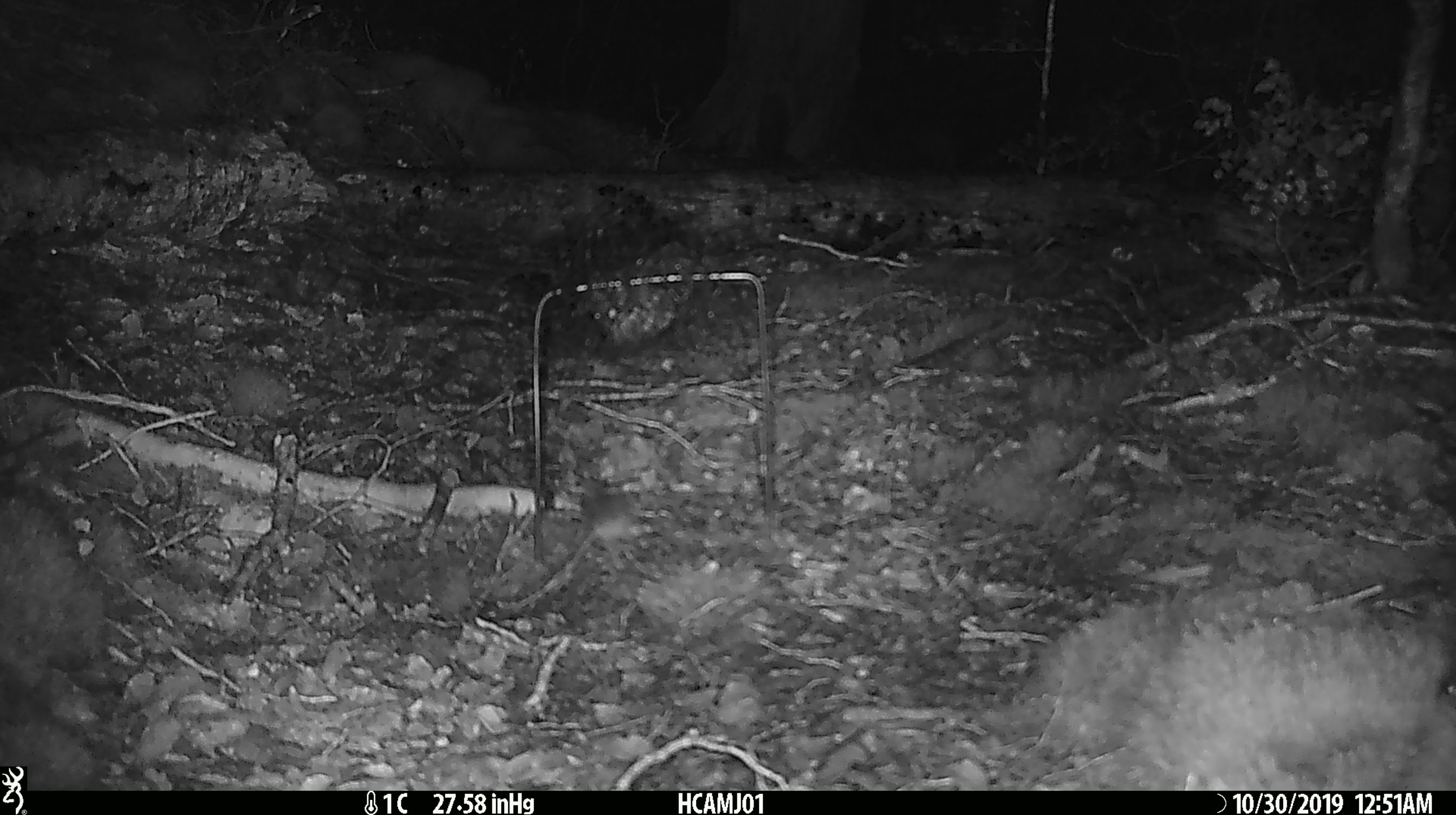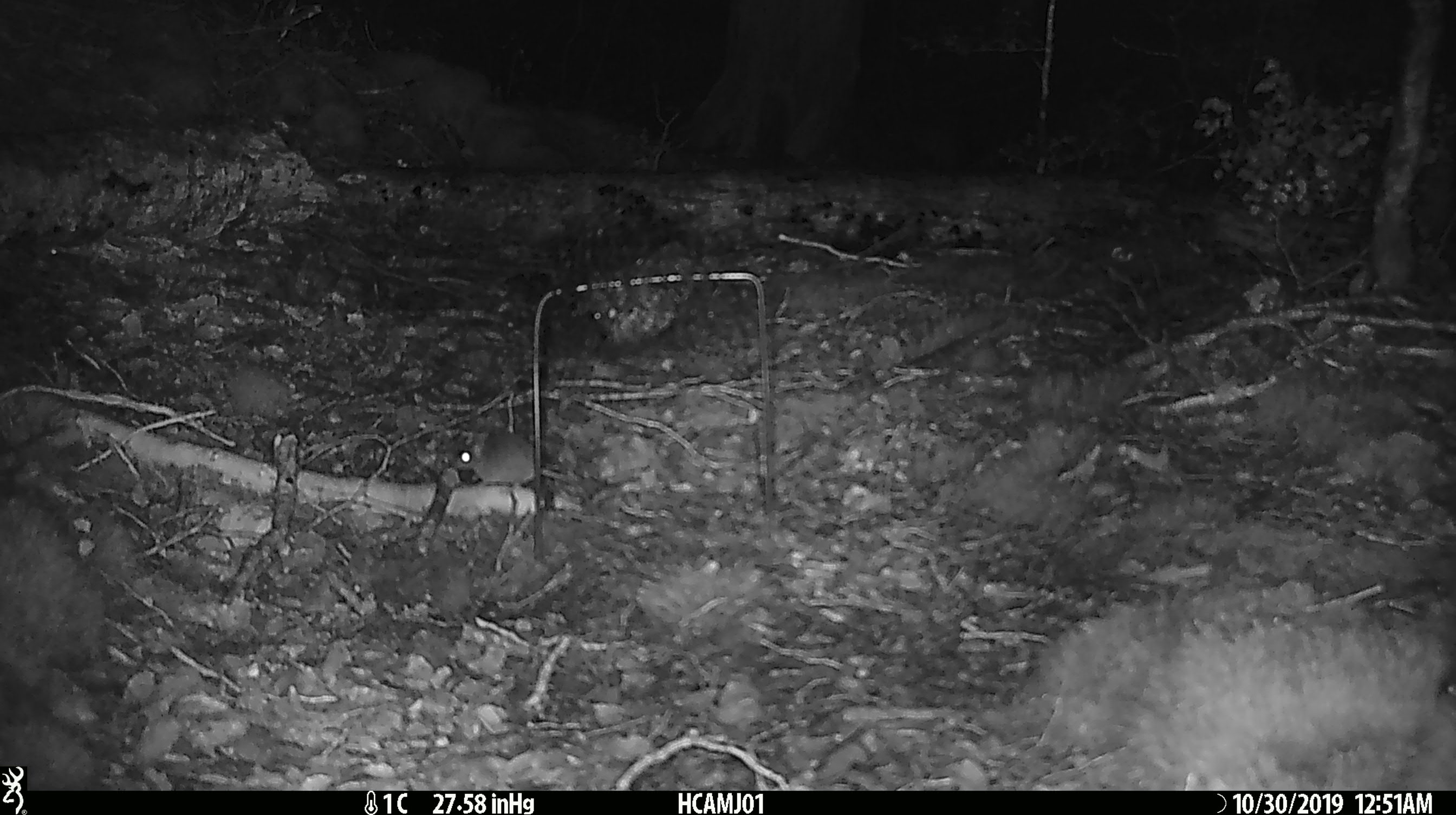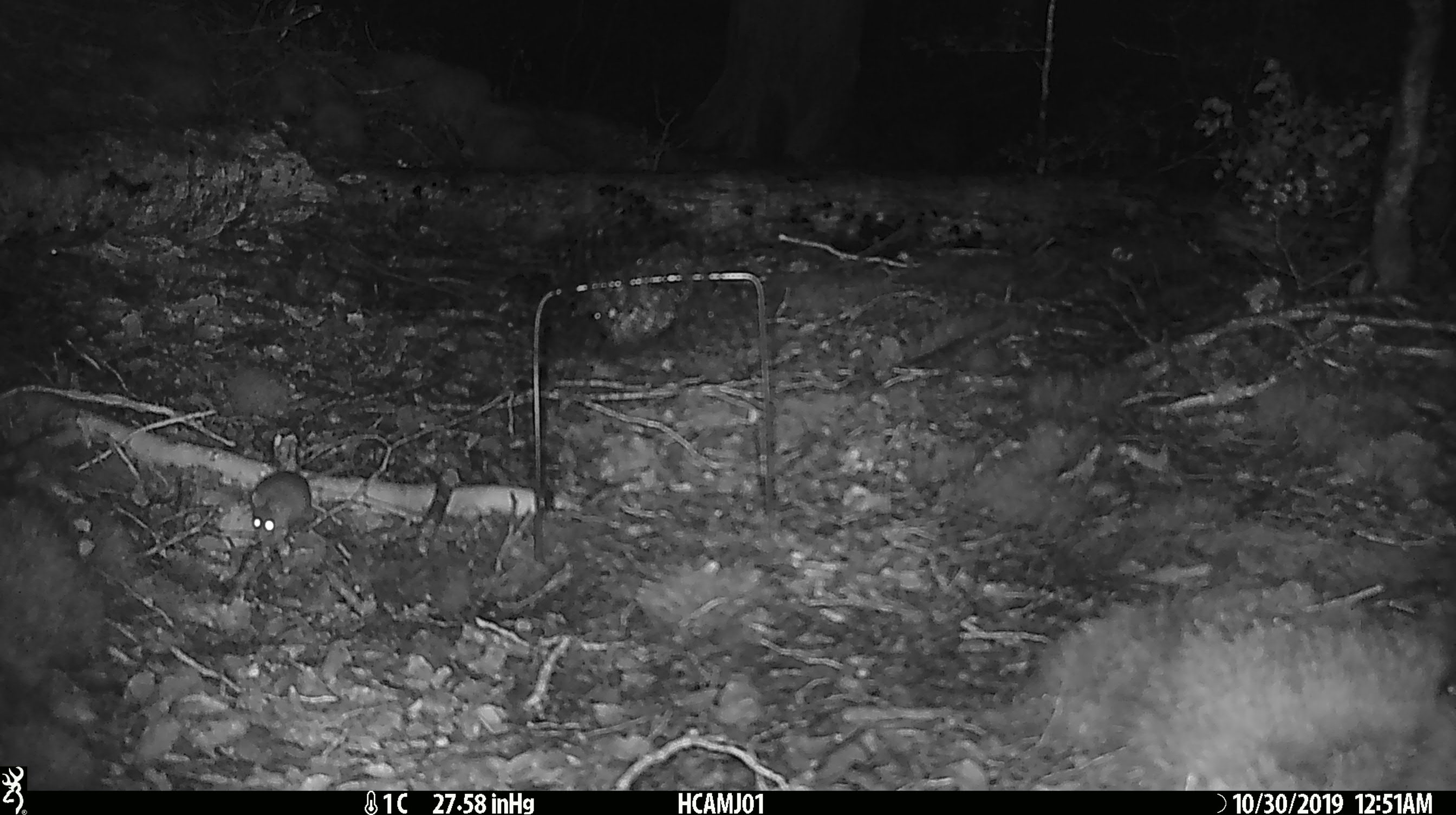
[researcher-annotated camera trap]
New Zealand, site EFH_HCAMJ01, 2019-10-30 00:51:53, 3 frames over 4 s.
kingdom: Animalia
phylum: Chordata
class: Mammalia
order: Rodentia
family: Muridae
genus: Mus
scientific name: Mus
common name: mouse